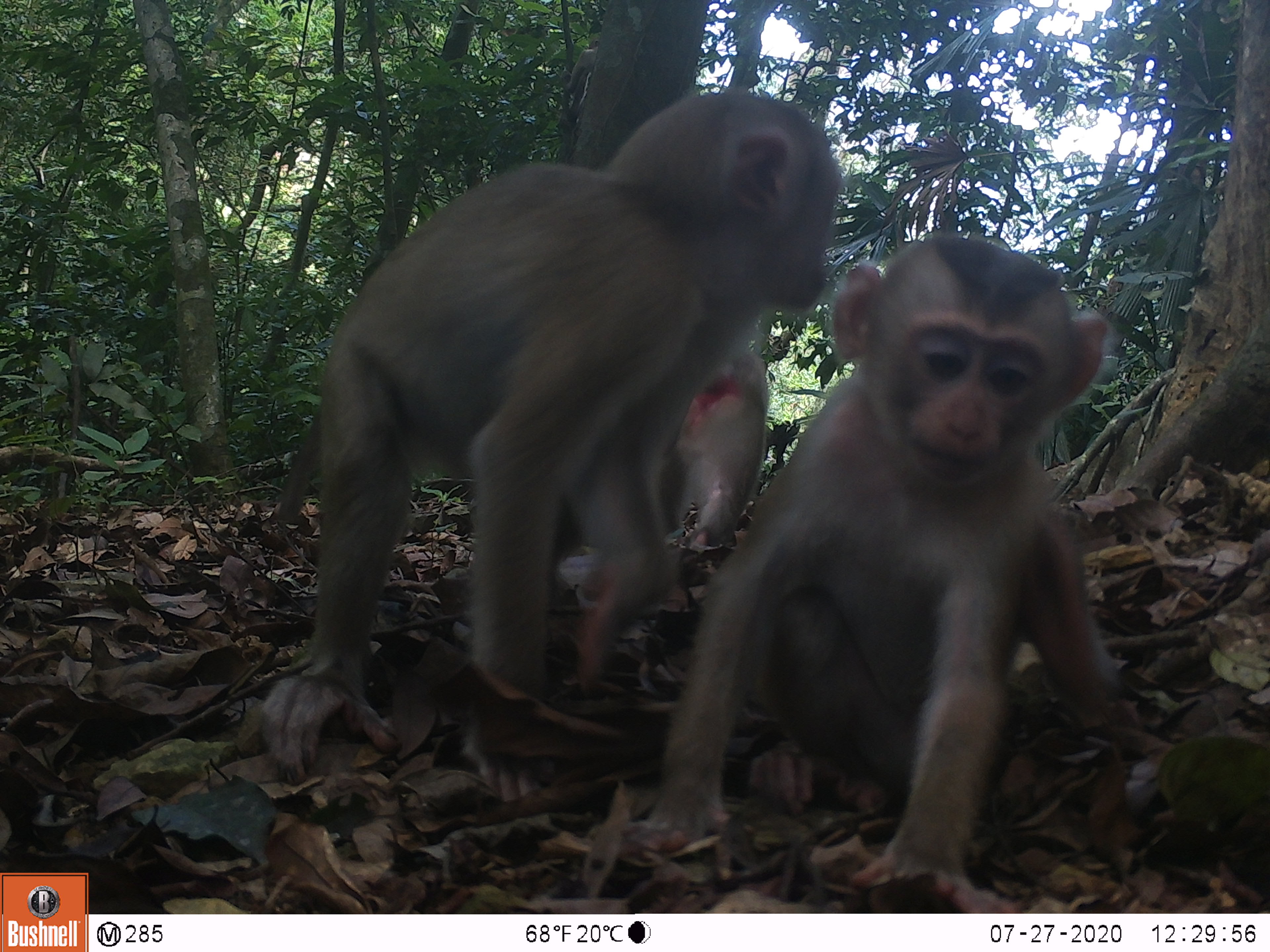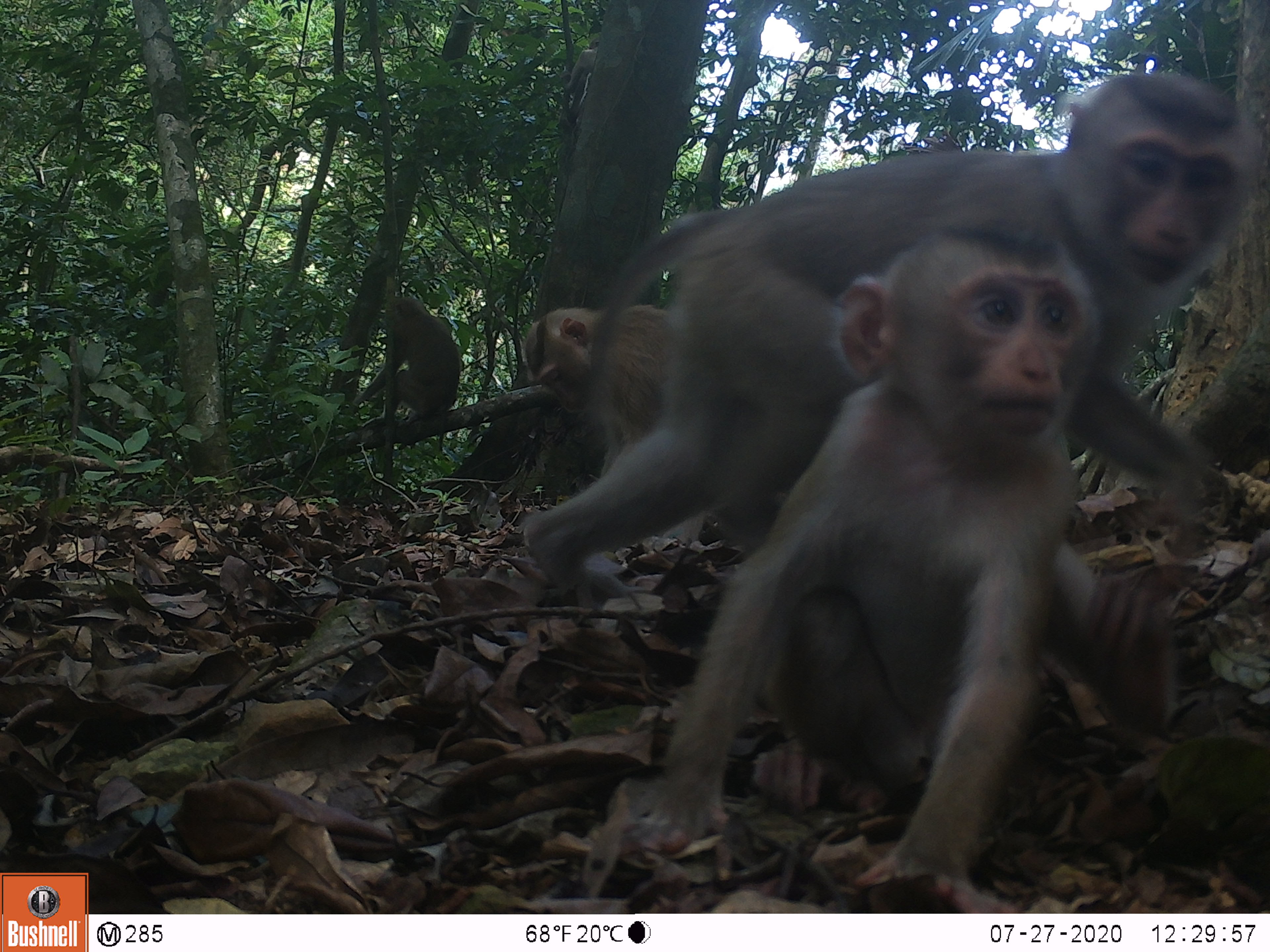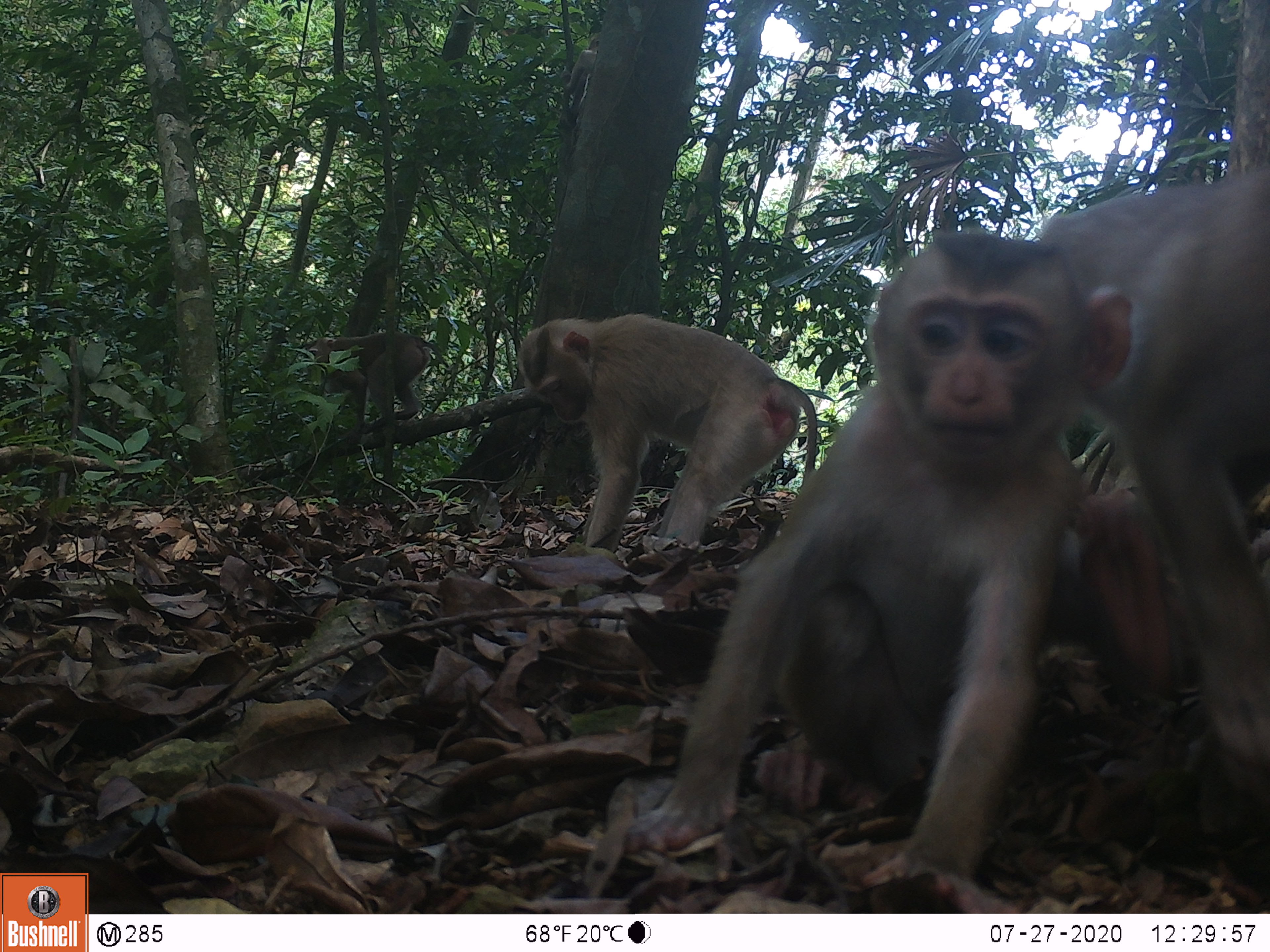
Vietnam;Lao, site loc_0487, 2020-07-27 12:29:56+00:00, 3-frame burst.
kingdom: Animalia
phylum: Chordata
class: Mammalia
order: Primates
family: Cercopithecidae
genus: Macaca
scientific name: Macaca nemestrina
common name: pig-tailed macaque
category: pig tailed macaque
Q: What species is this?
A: Pig tailed macaque (pig-tailed macaque) (Macaca nemestrina).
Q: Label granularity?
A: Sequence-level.